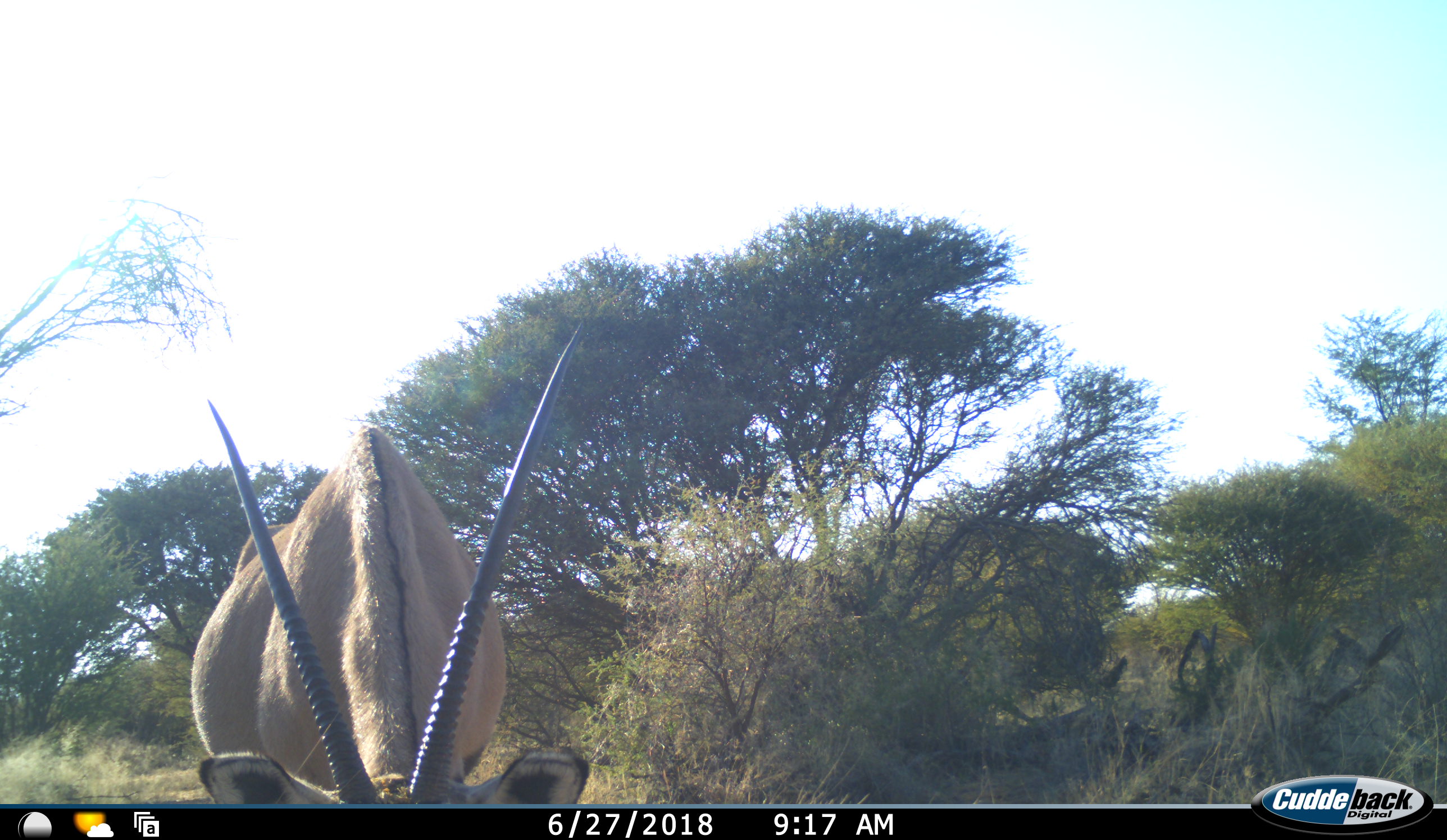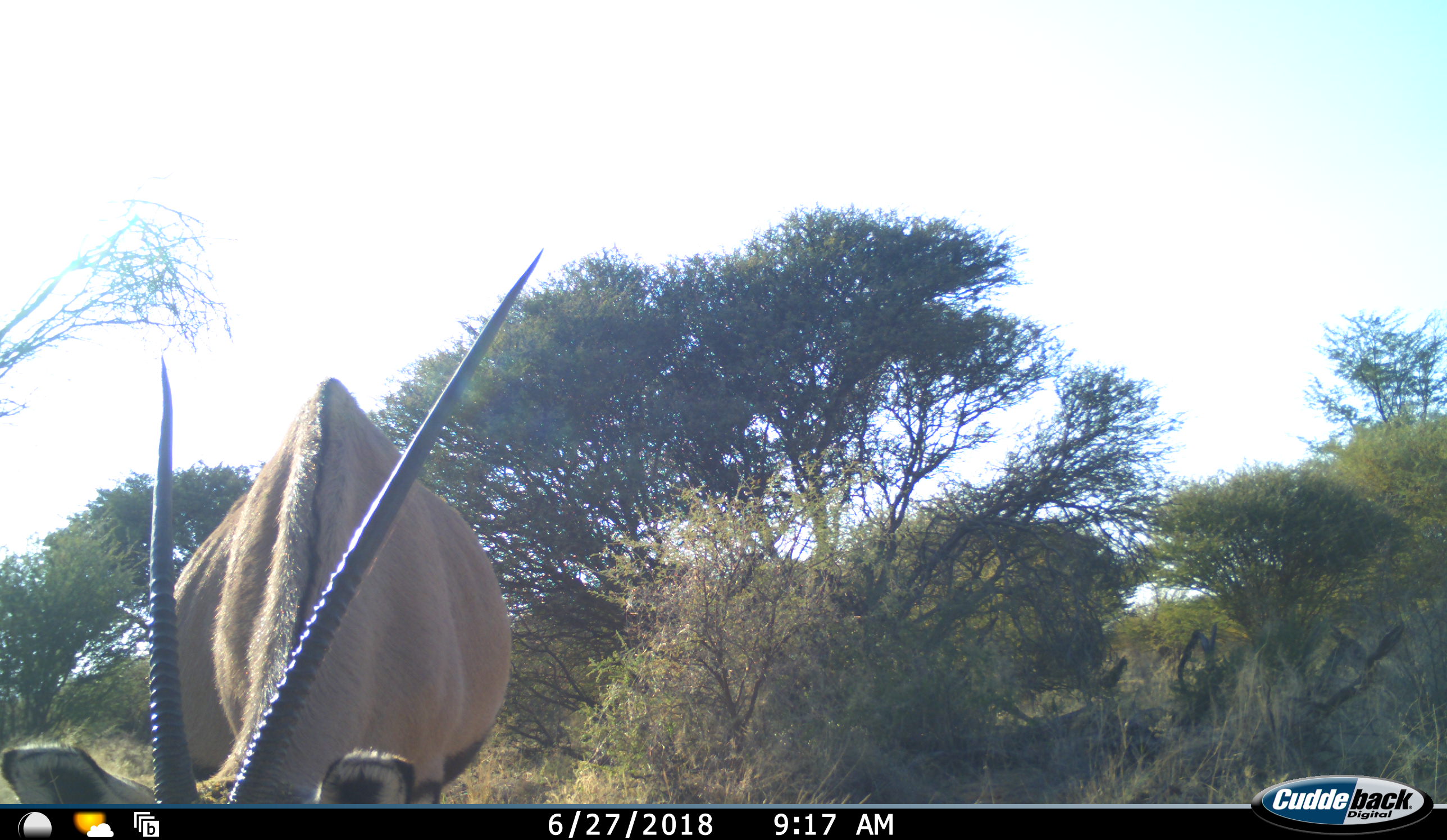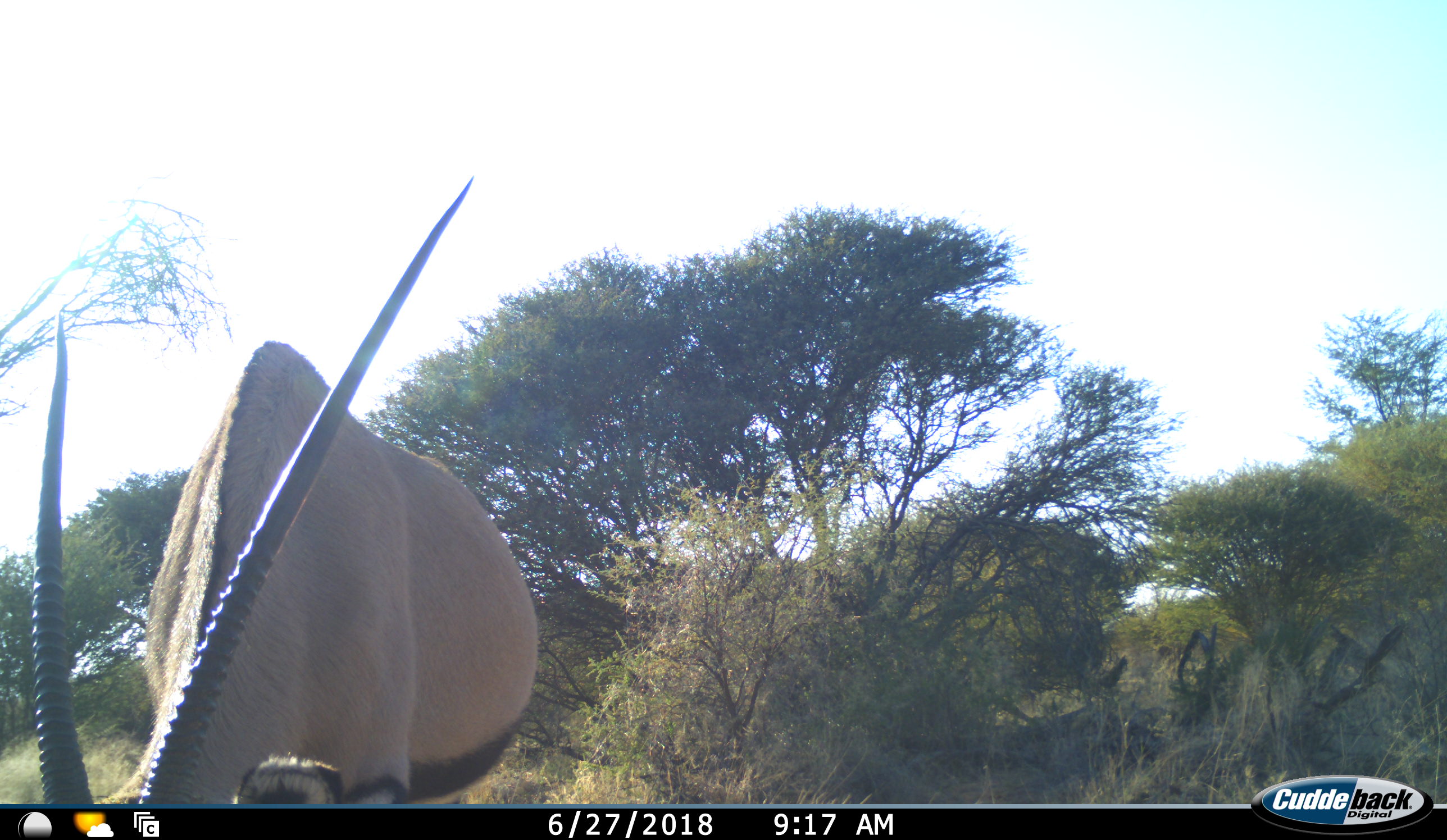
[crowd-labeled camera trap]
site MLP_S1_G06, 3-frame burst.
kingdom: Animalia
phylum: Chordata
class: Mammalia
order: Artiodactyla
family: Bovidae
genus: Oryx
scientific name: Oryx gazella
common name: gemsbok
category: oryx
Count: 1.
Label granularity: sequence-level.